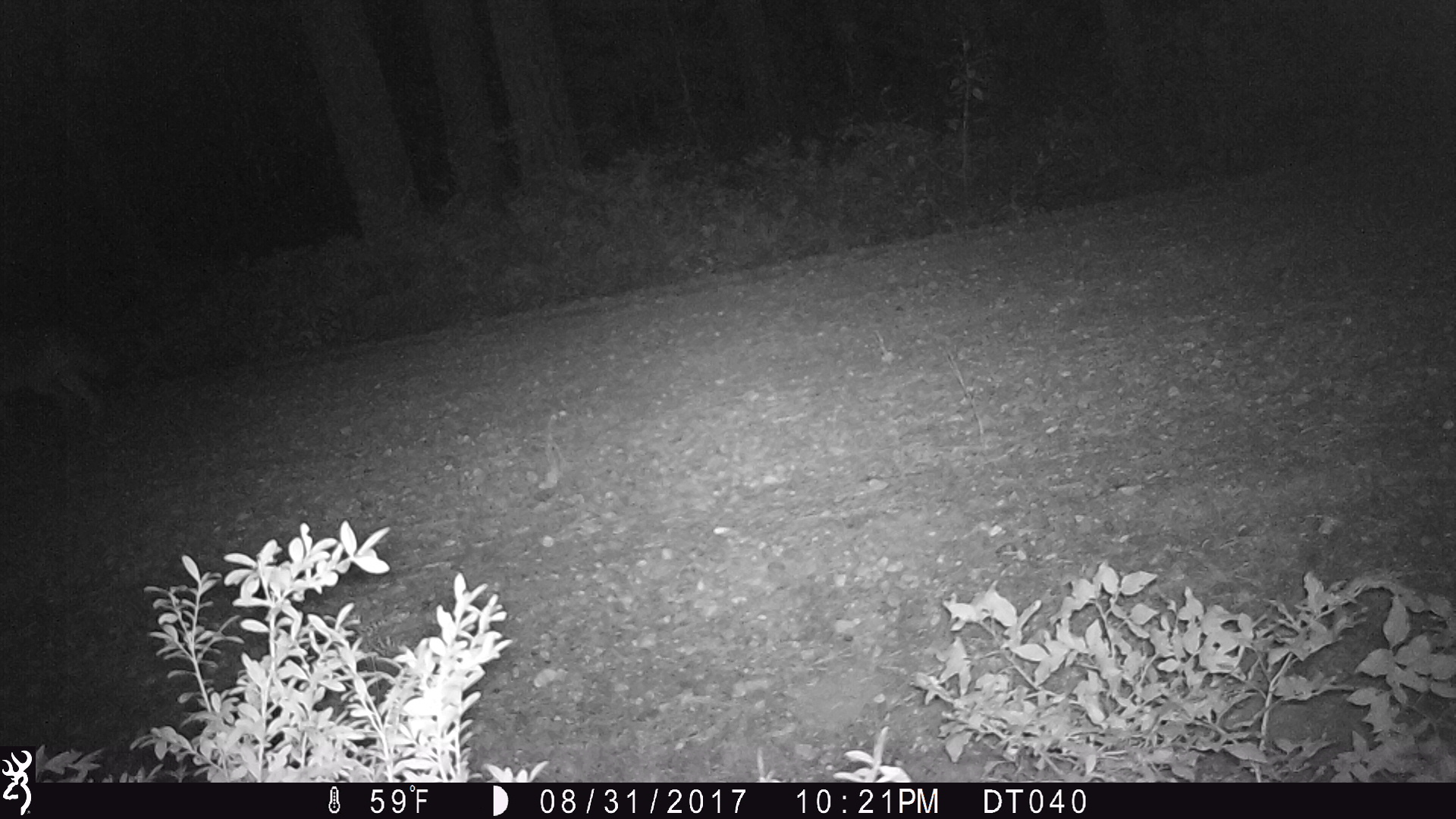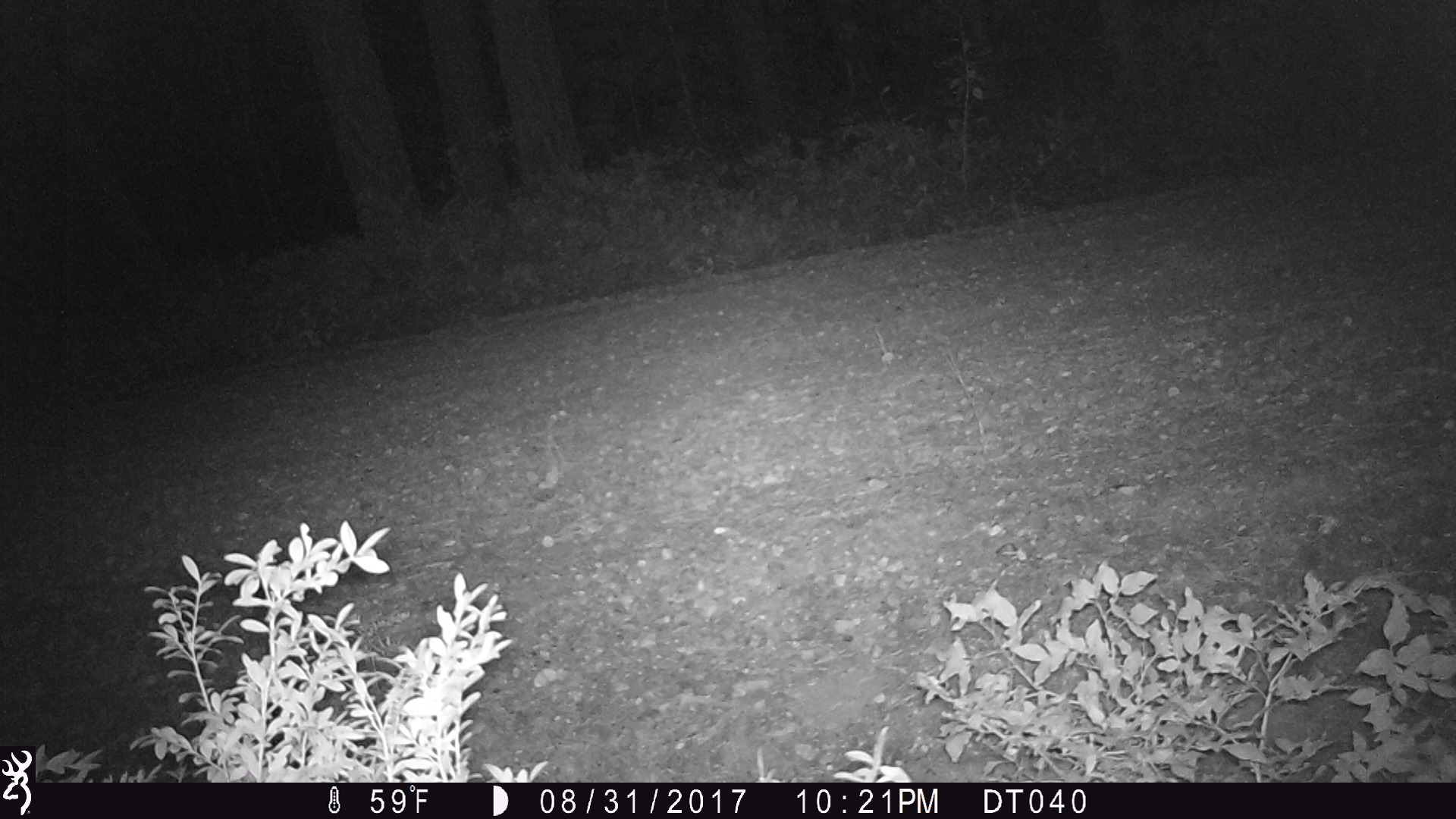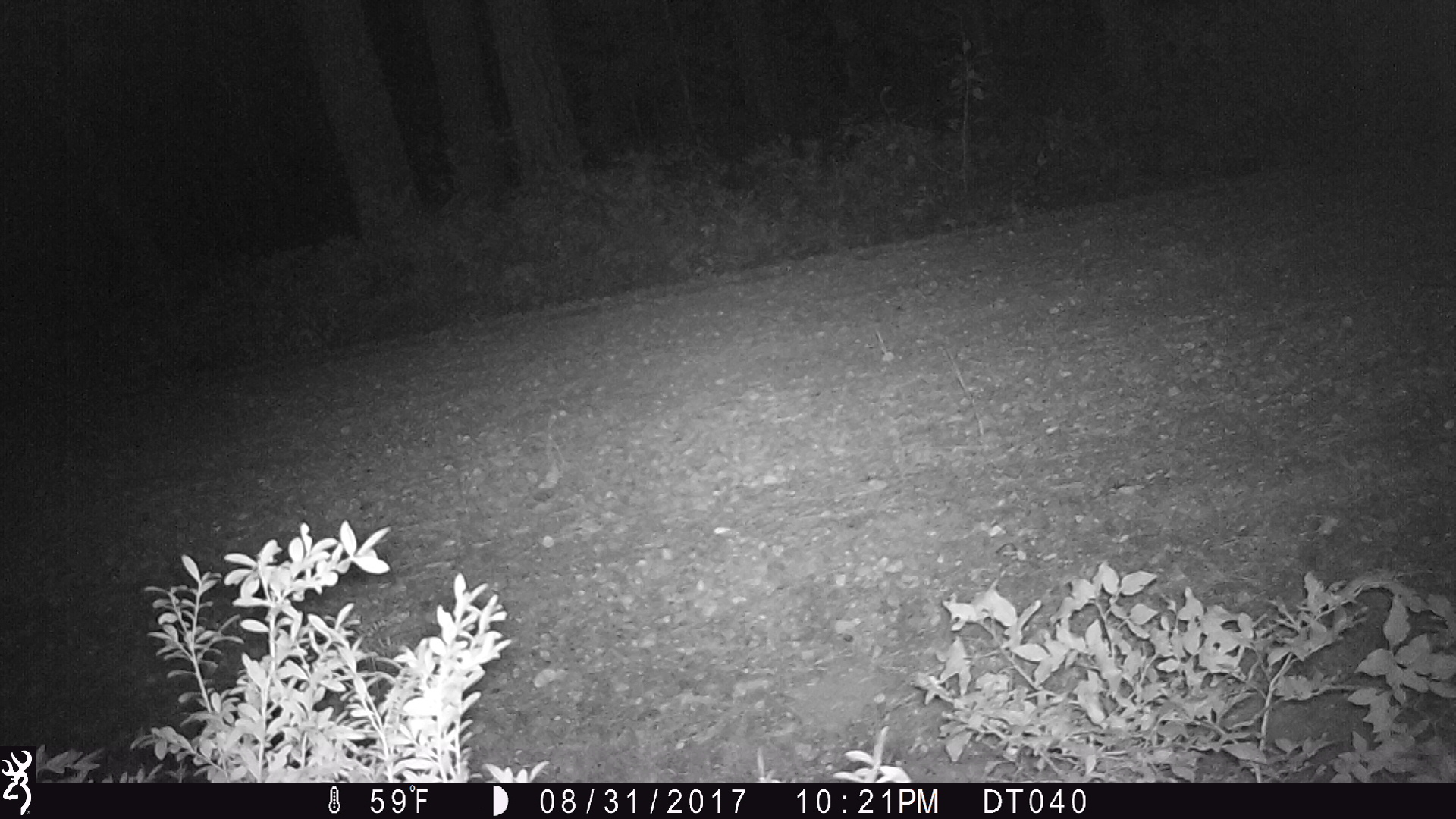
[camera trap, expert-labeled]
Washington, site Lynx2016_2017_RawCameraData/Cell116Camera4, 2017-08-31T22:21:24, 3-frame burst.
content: unidentified animal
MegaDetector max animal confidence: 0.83